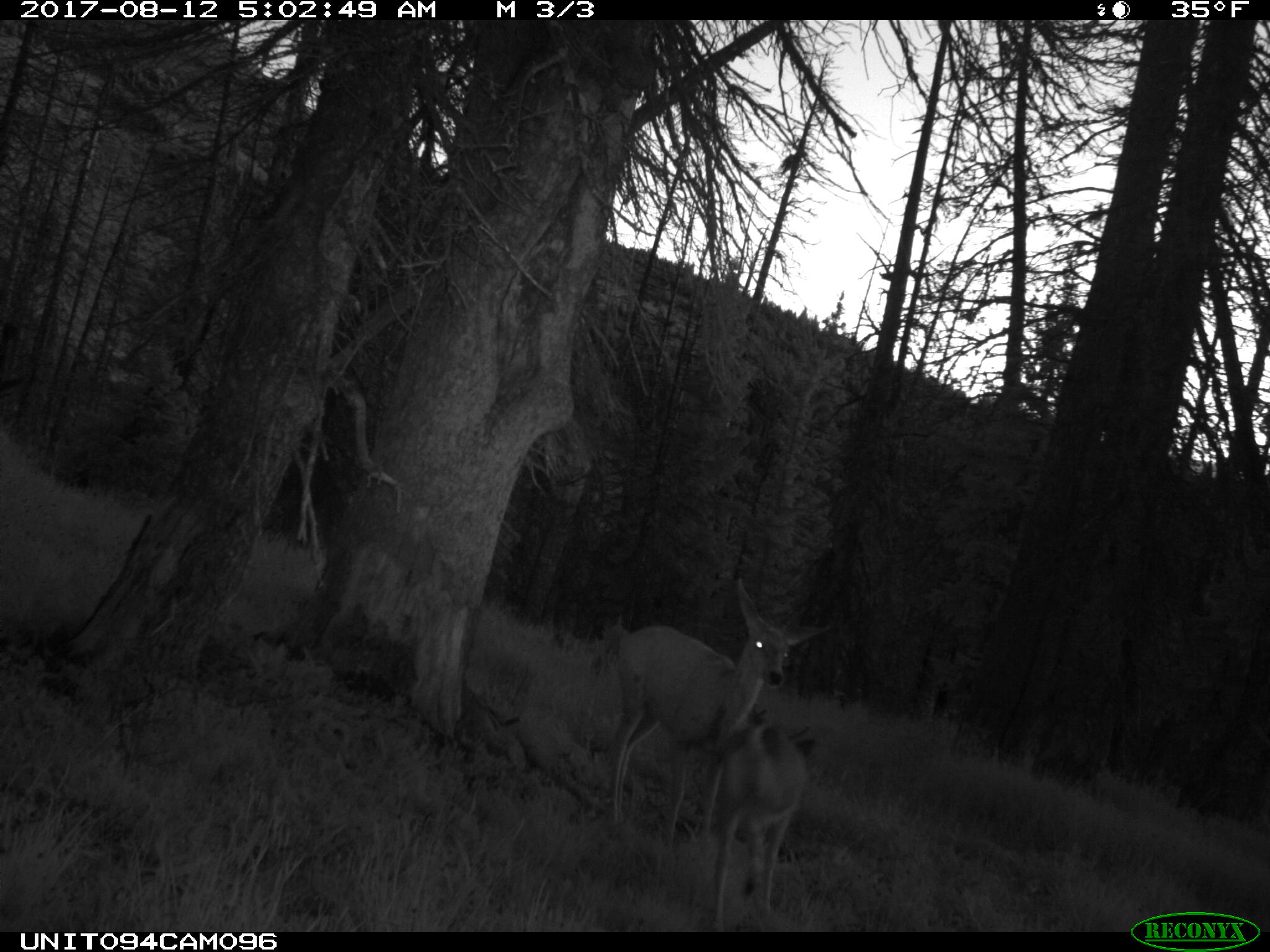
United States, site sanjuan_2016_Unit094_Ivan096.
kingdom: Animalia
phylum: Chordata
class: Mammalia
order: Artiodactyla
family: Cervidae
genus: Odocoileus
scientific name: Odocoileus hemionus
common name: mule deer